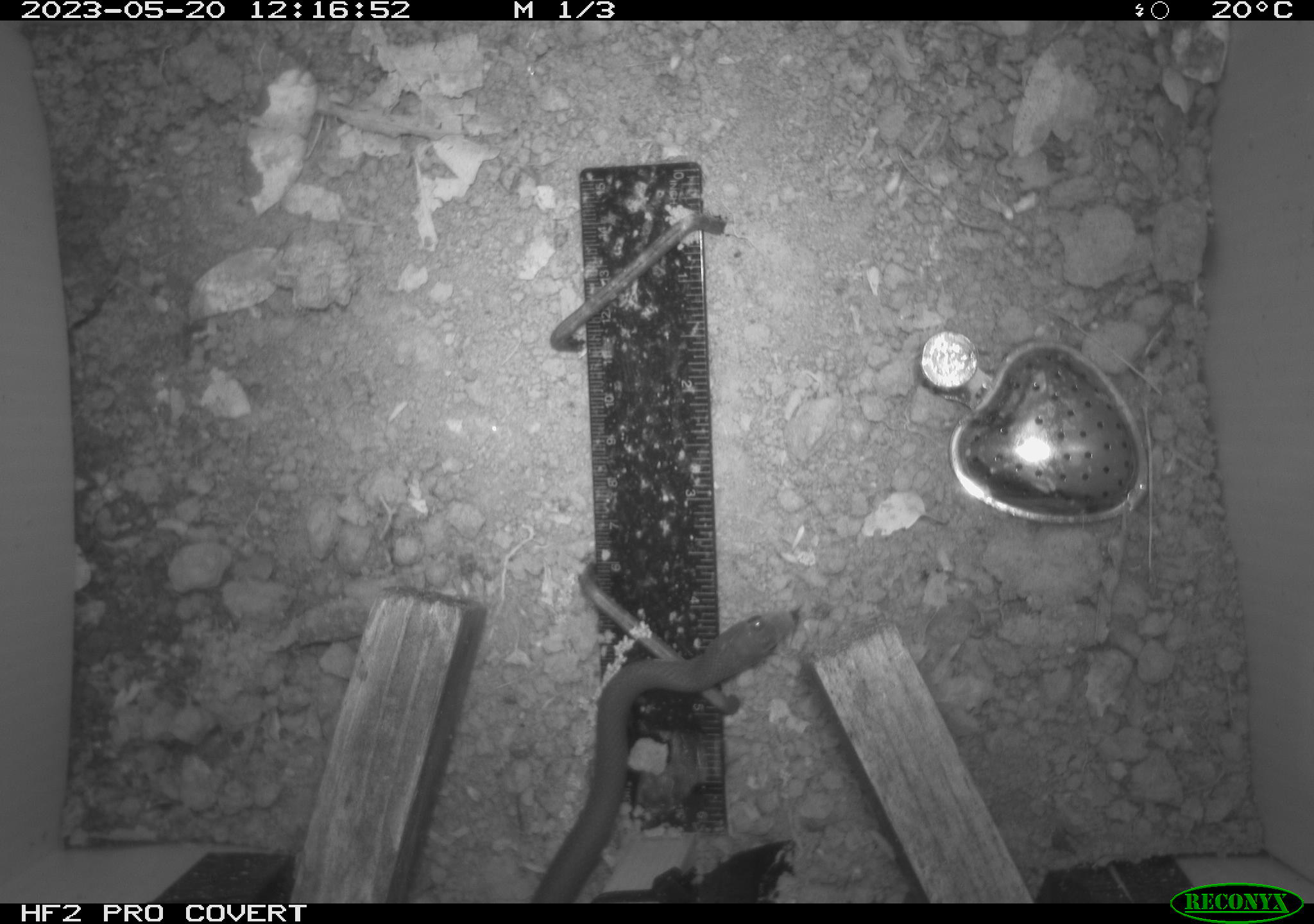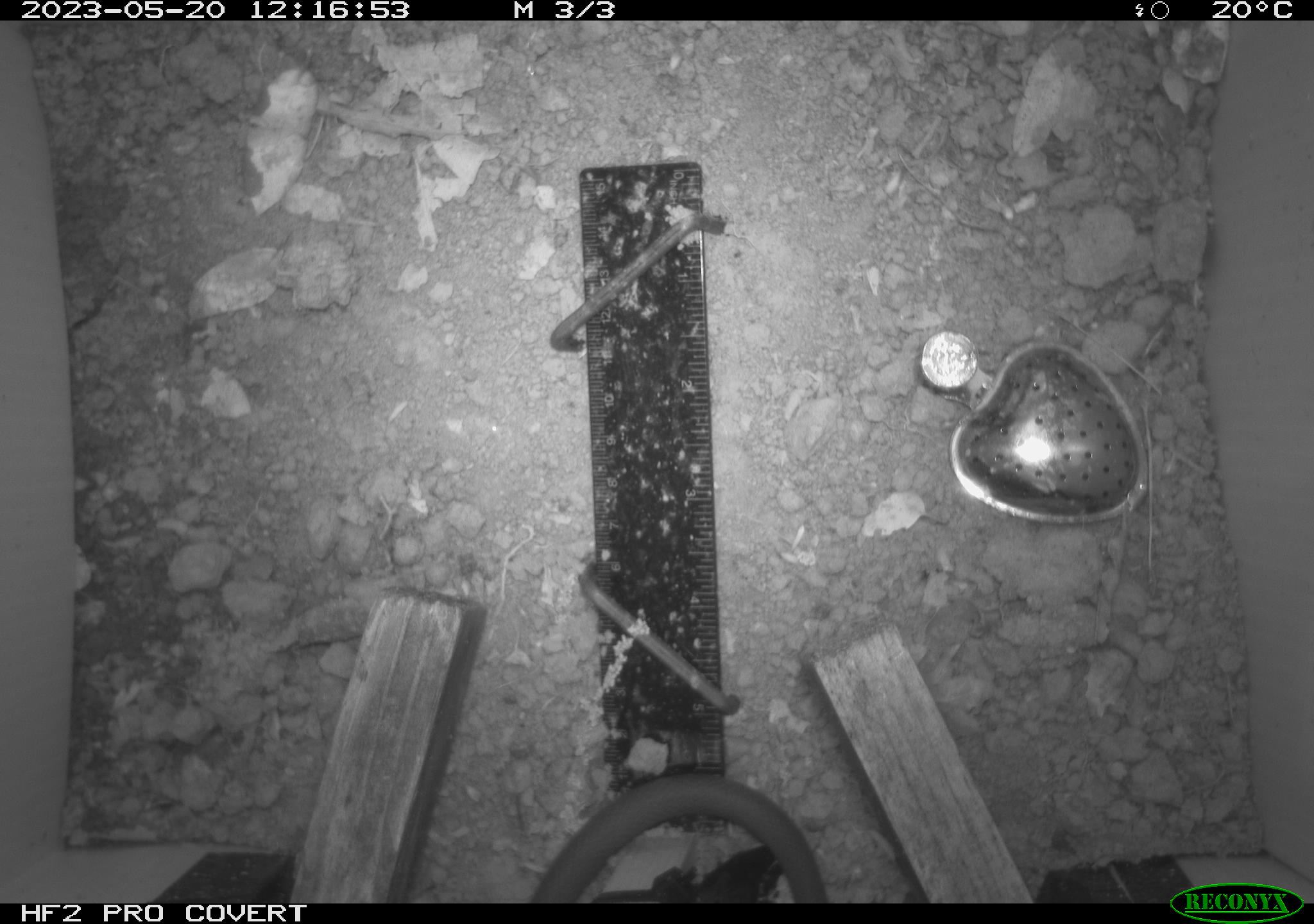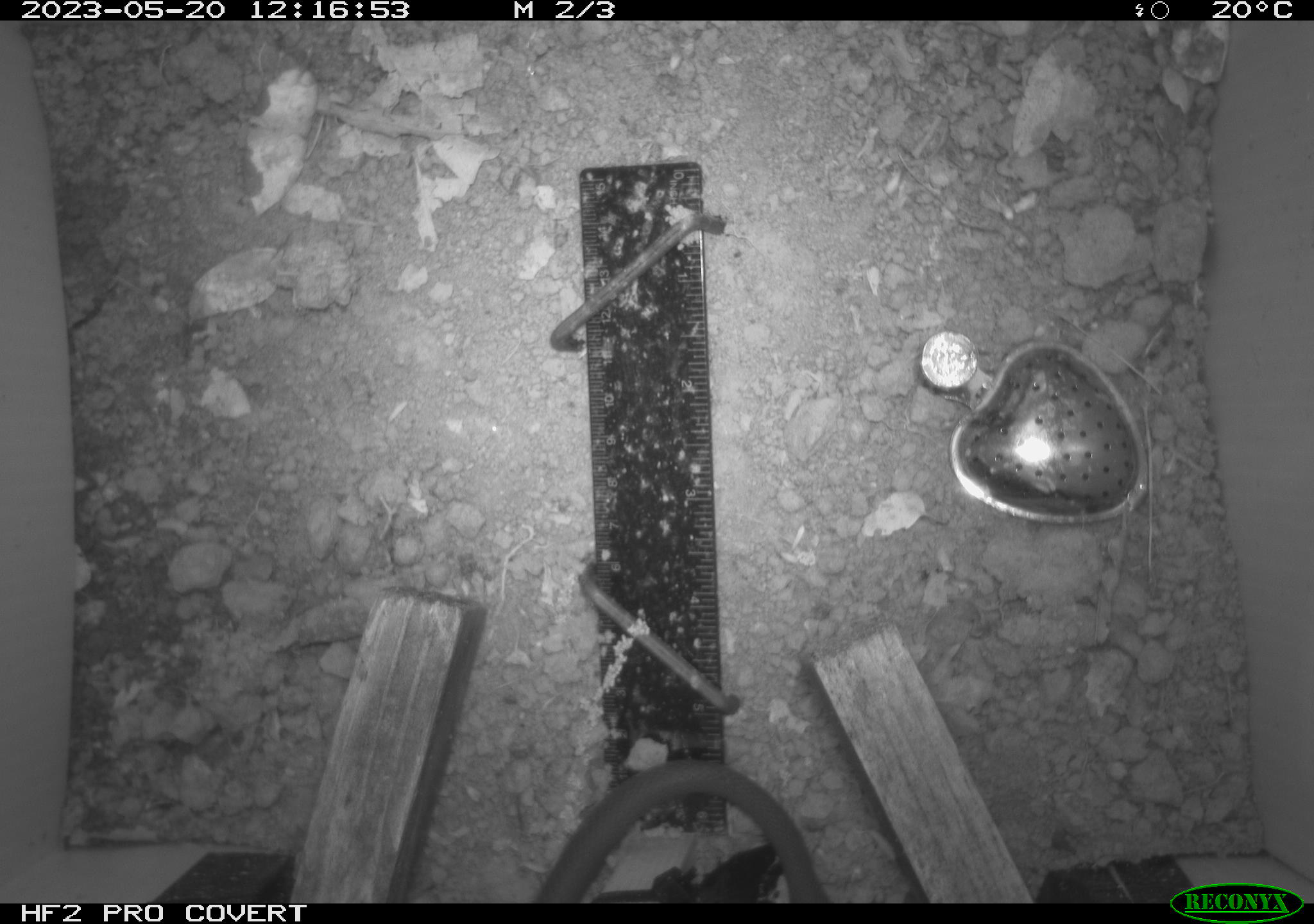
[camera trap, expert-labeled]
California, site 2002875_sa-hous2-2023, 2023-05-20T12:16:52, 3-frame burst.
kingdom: Animalia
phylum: Chordata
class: Reptilia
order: Squamata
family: Colubridae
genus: Coluber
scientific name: Coluber constrictor mormon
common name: western yellow-bellied racer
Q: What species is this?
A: Western yellow-bellied racer (Coluber constrictor mormon).